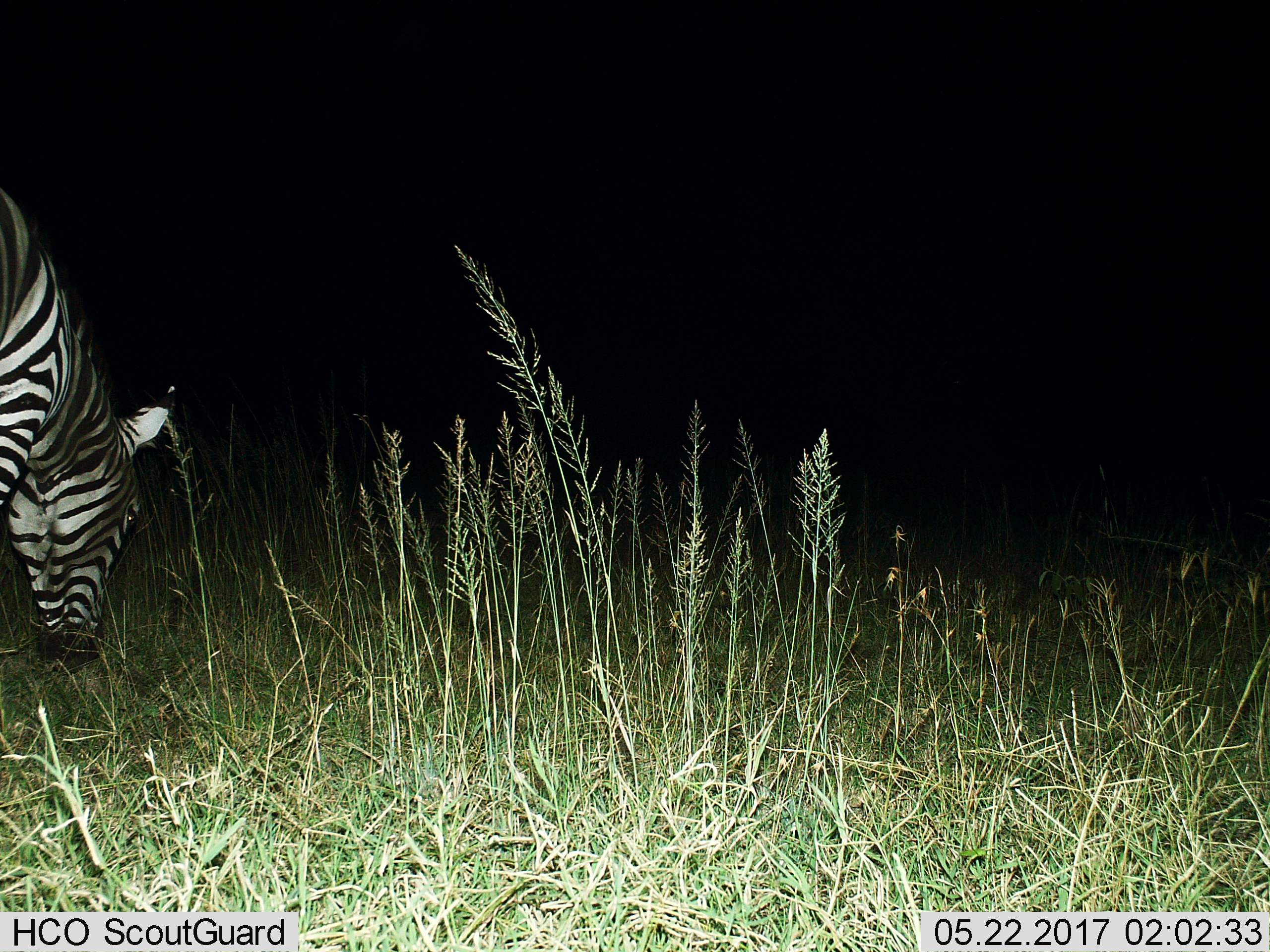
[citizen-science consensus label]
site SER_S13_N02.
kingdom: Animalia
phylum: Chordata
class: Mammalia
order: Perissodactyla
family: Equidae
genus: Equus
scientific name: Equus quagga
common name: plains zebra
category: zebraplains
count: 1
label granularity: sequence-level